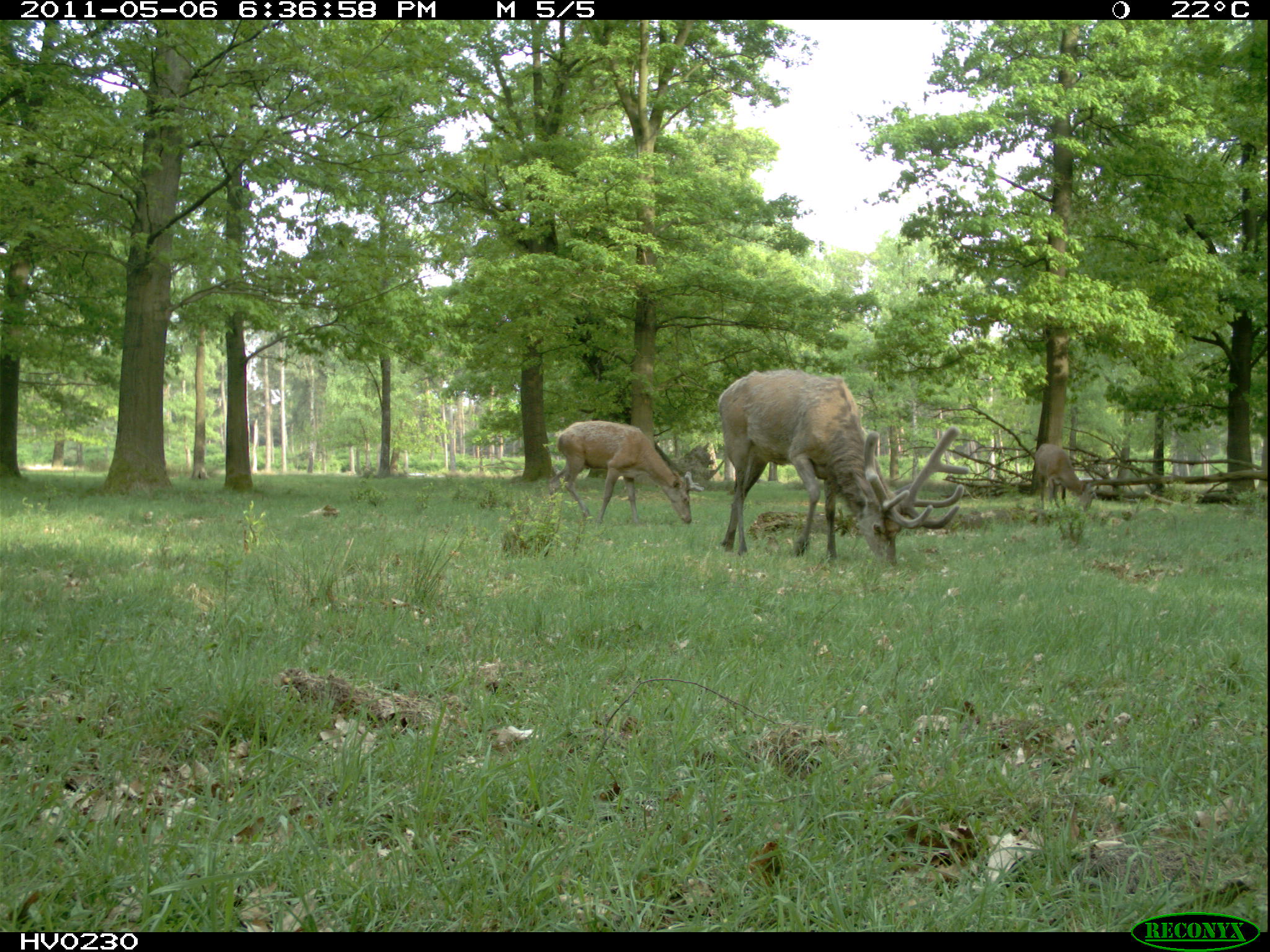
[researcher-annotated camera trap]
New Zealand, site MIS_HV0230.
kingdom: Animalia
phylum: Chordata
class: Mammalia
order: Artiodactyla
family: Cervidae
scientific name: Cervidae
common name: deer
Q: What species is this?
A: Deer (Cervidae).